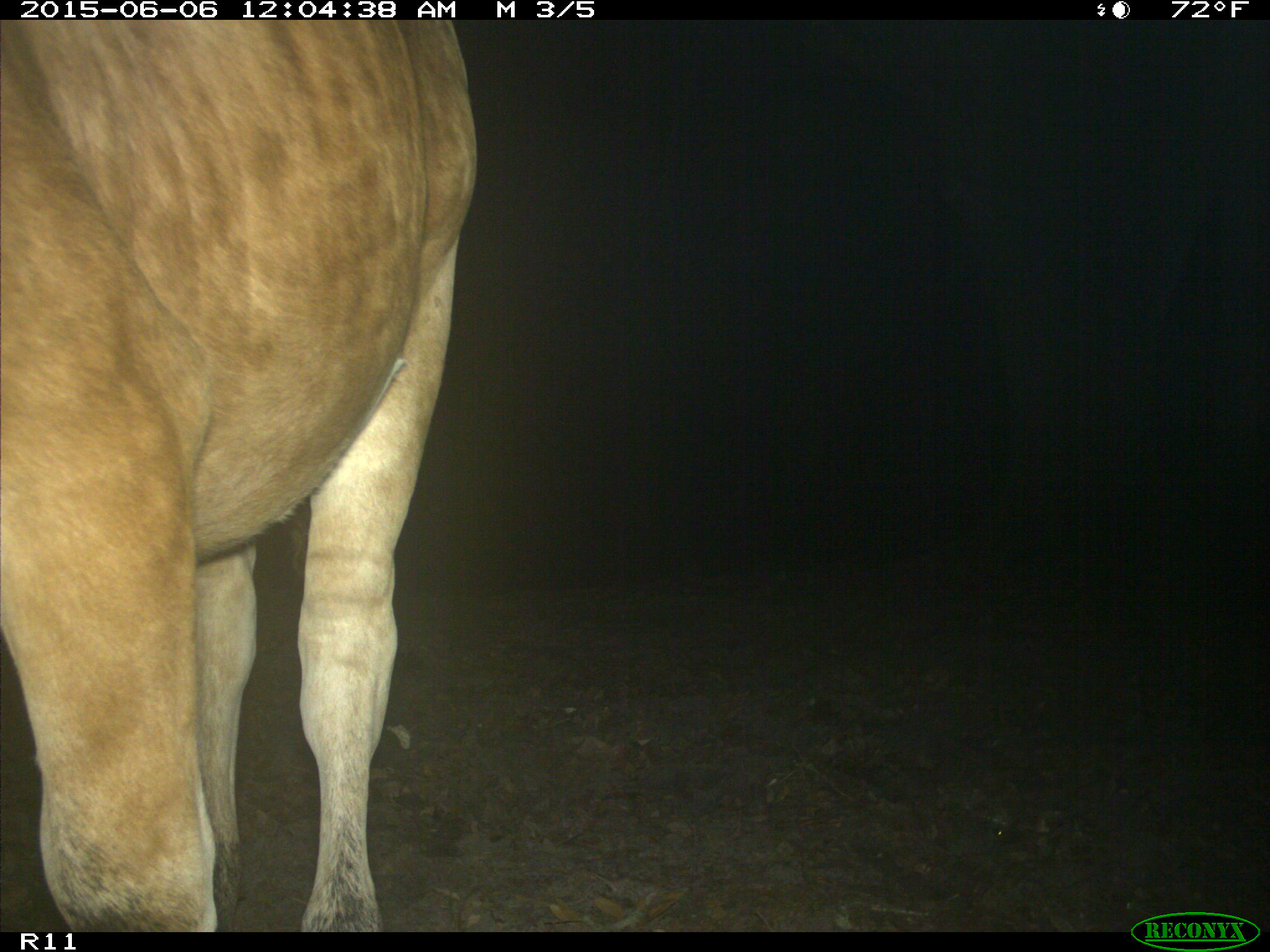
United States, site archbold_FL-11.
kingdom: Animalia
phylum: Chordata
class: Mammalia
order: Artiodactyla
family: Bovidae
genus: Bos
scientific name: Bos taurus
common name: domestic cow